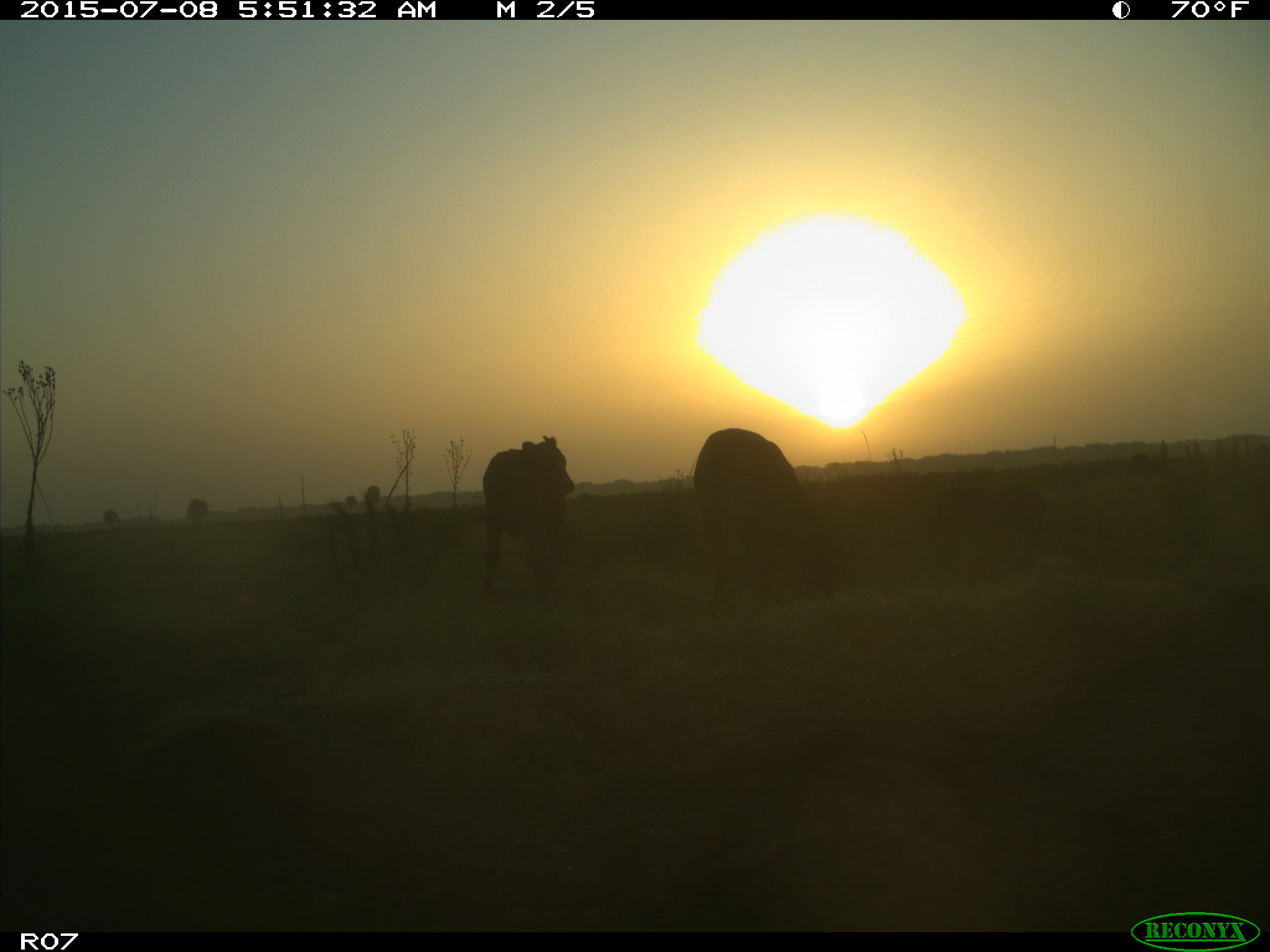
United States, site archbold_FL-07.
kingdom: Animalia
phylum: Chordata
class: Mammalia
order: Artiodactyla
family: Bovidae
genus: Bos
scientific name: Bos taurus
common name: domestic cow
Bos taurus (domestic cow).